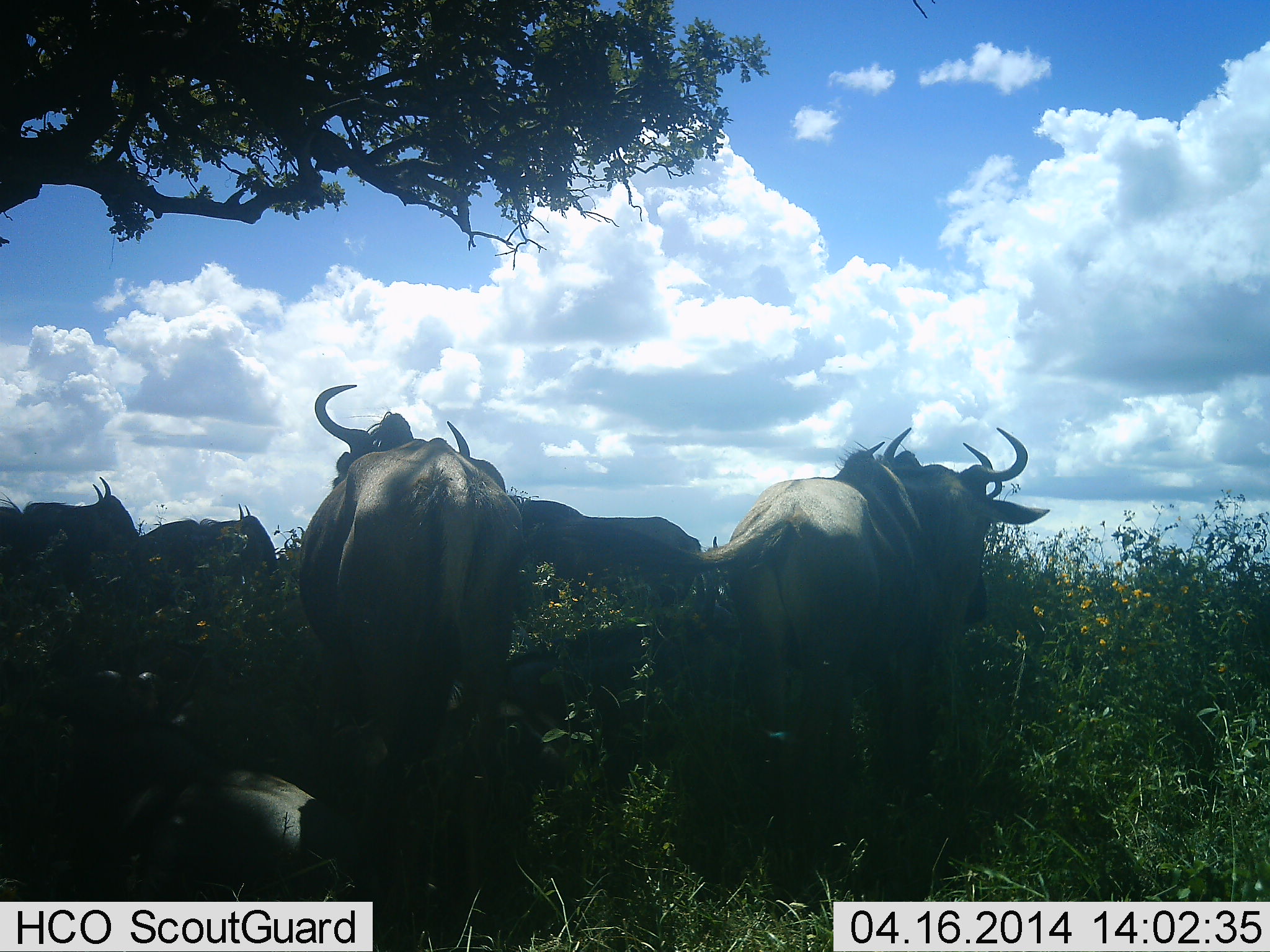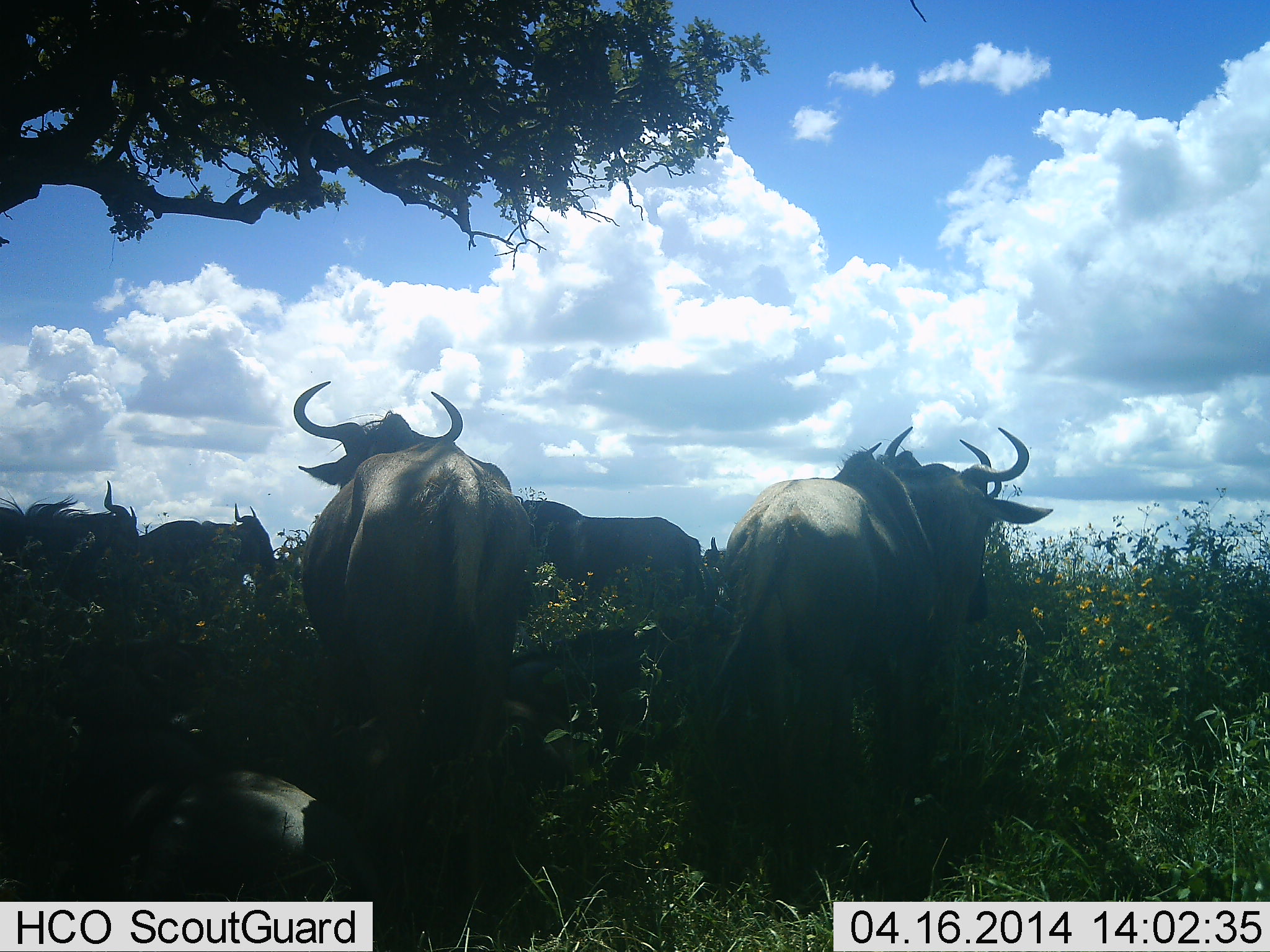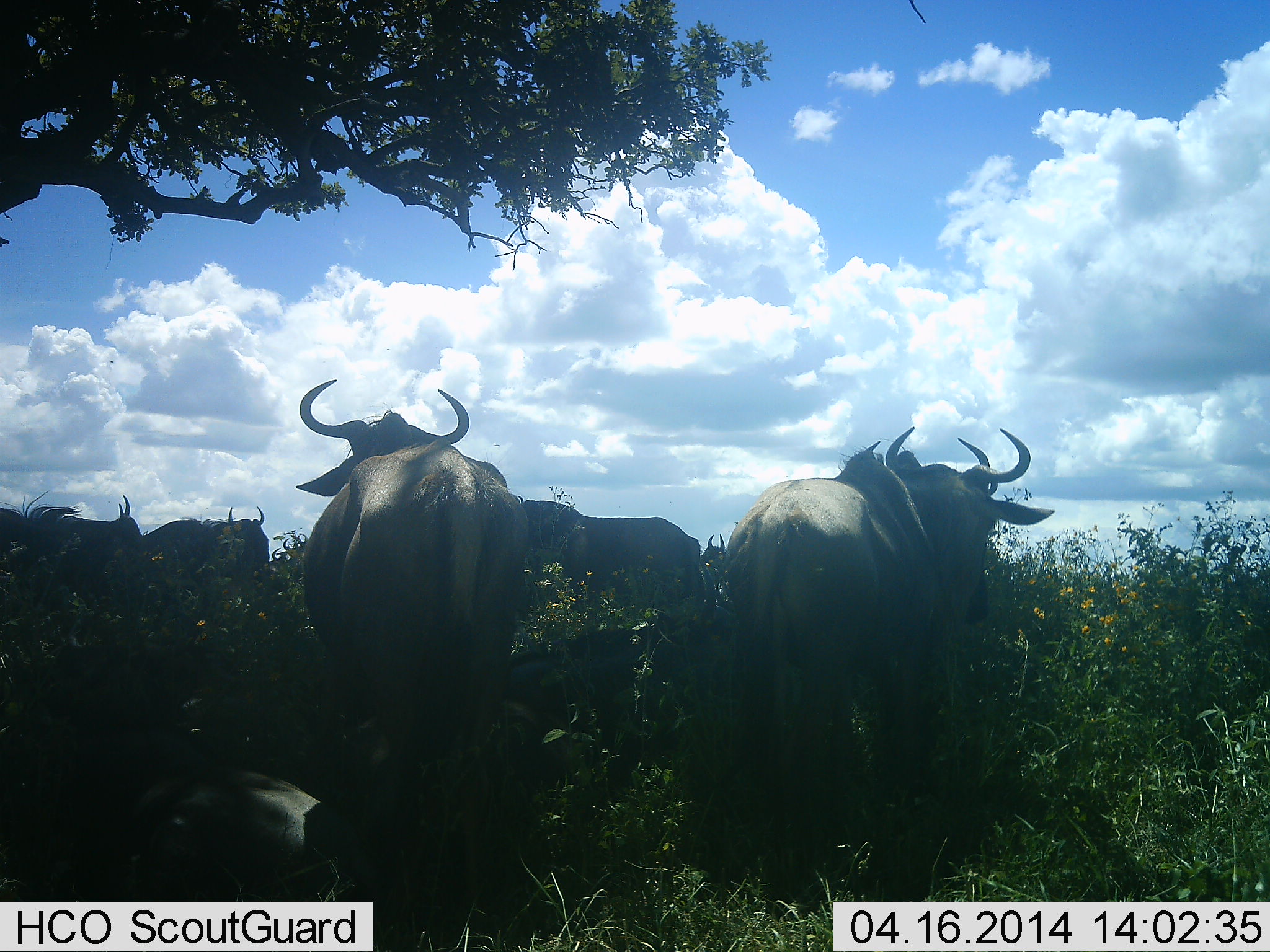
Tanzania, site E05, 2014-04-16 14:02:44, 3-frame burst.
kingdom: Animalia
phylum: Chordata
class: Mammalia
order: Artiodactyla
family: Bovidae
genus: Connochaetes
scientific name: Connochaetes taurinus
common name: blue wildebeest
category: wildebeest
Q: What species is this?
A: Wildebeest (blue wildebeest) (Connochaetes taurinus).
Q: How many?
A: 6.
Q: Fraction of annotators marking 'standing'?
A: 78%.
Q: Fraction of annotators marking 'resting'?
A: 44%.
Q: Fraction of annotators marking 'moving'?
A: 15%.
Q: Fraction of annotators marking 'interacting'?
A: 0%.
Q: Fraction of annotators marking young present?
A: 0%.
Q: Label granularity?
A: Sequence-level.